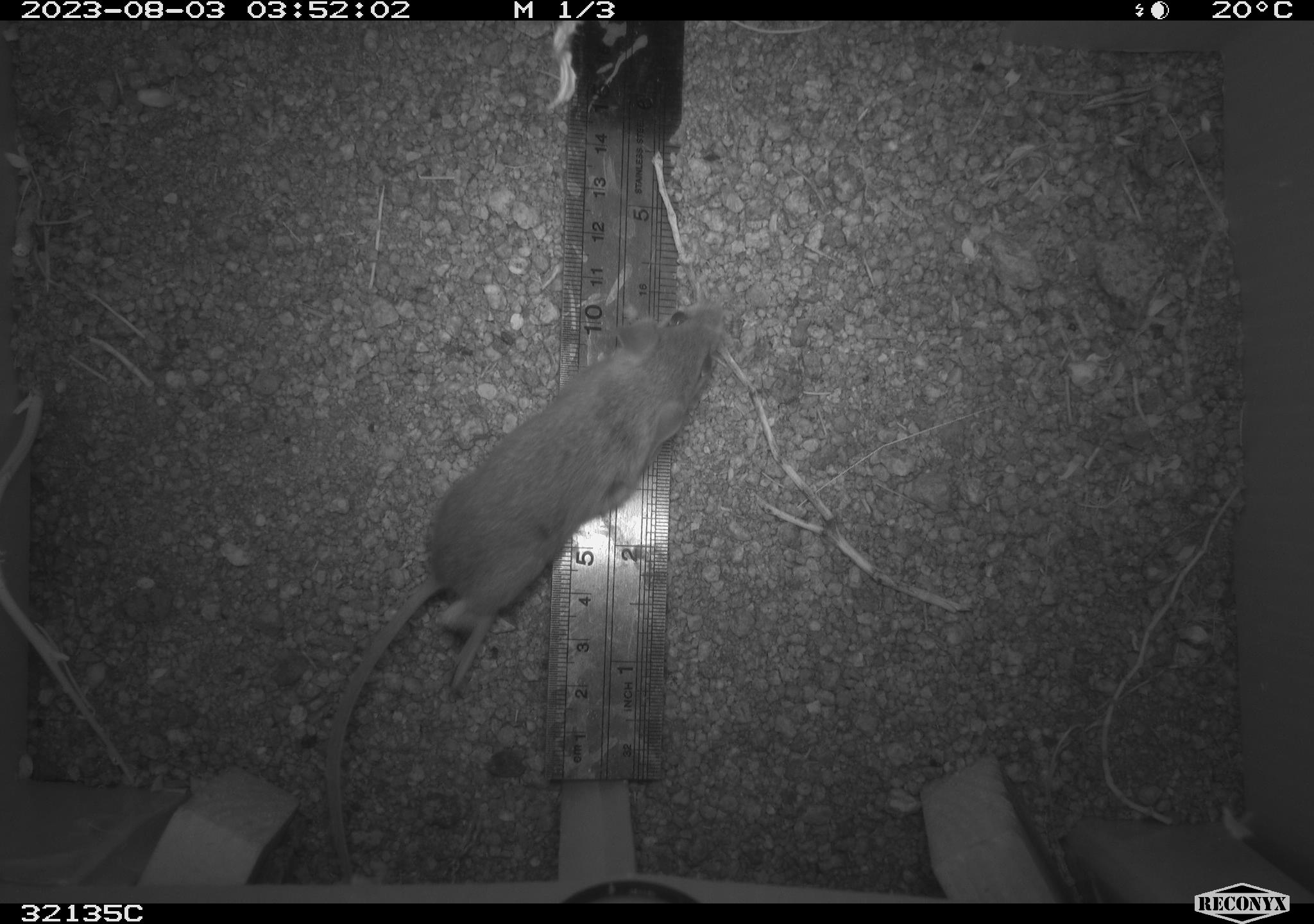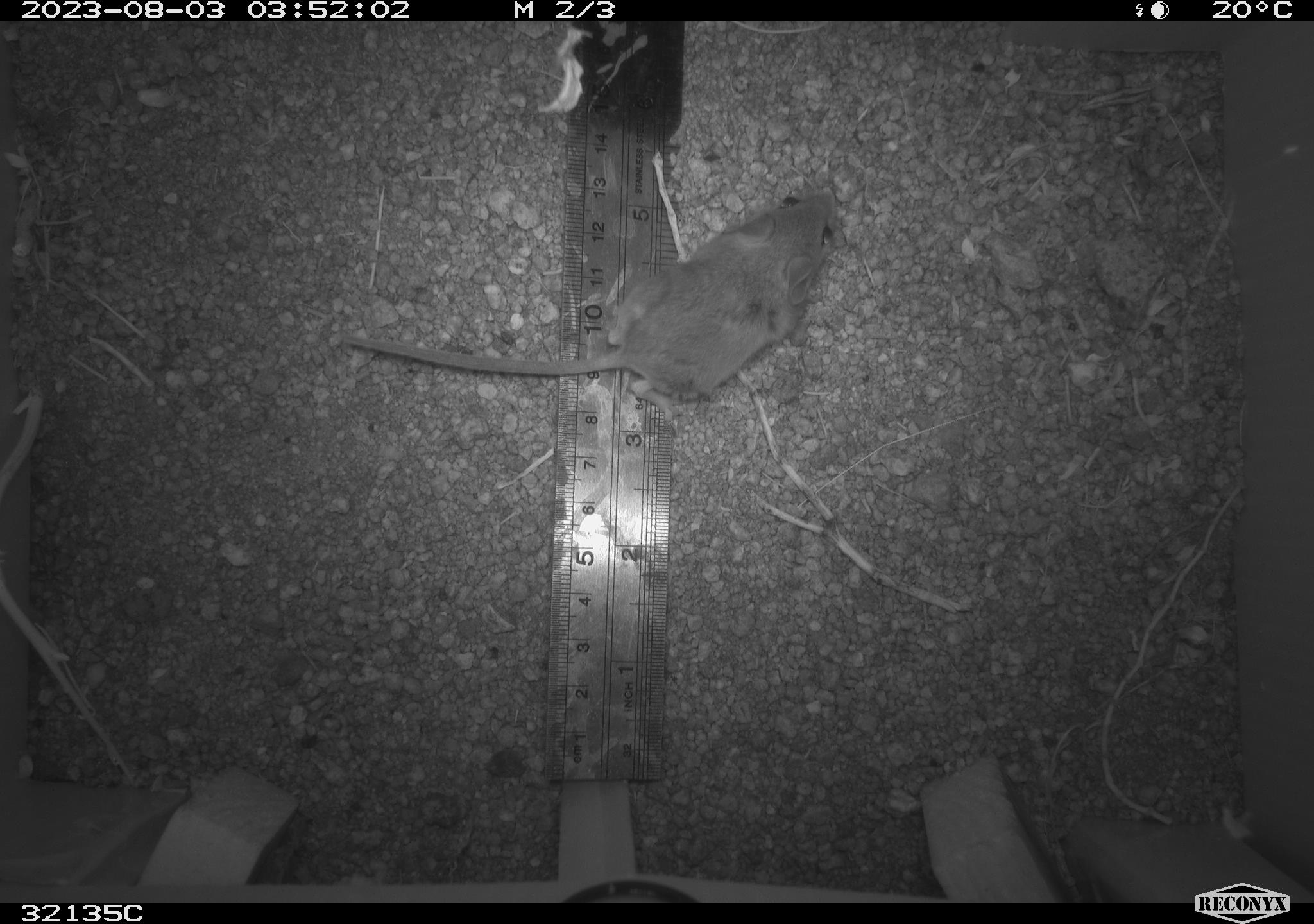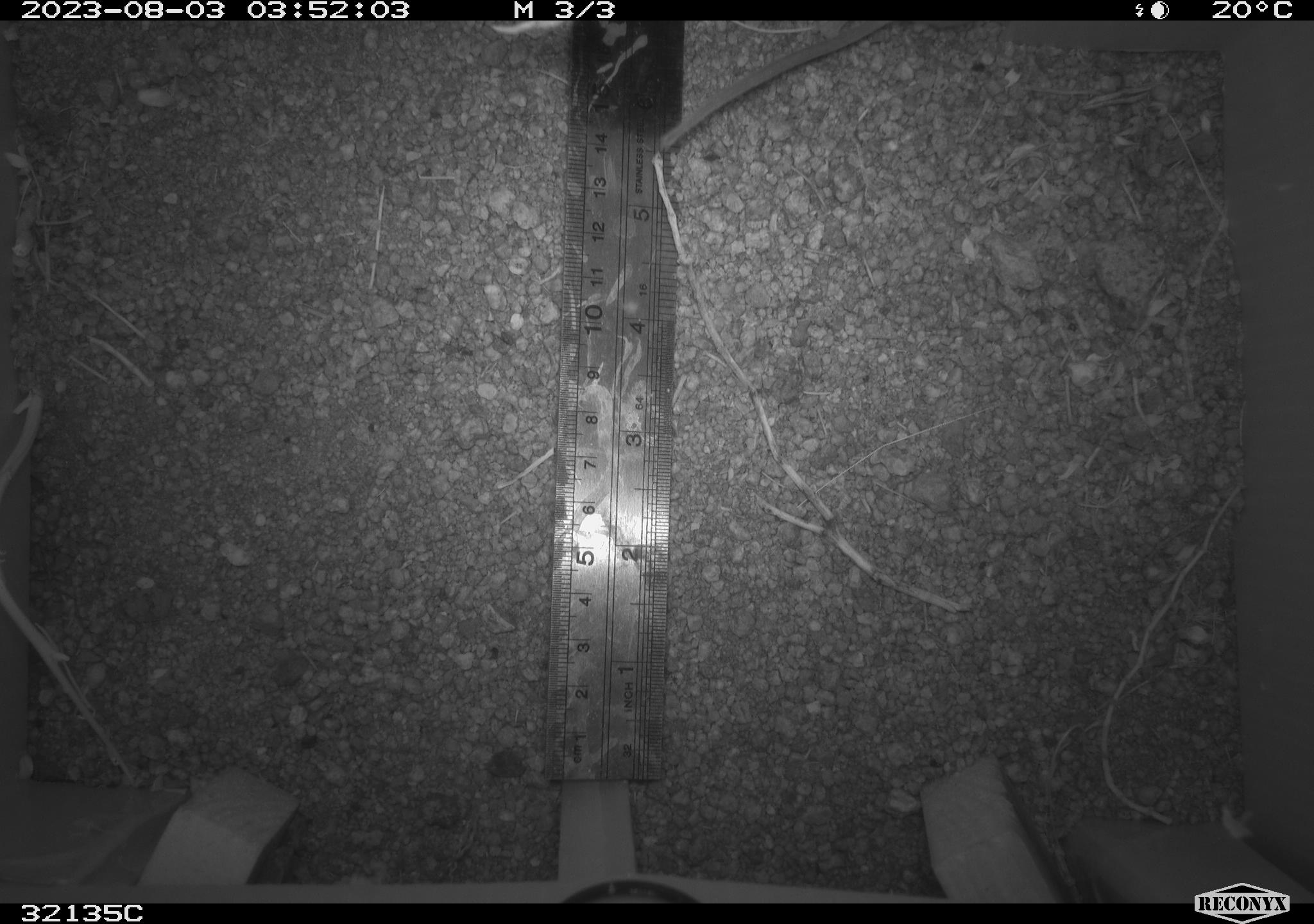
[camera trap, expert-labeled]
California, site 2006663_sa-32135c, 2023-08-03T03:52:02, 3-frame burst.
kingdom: Animalia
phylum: Chordata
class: Mammalia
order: Rodentia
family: Cricetidae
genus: Peromyscus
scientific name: Peromyscus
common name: deer mice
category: peromyscus species